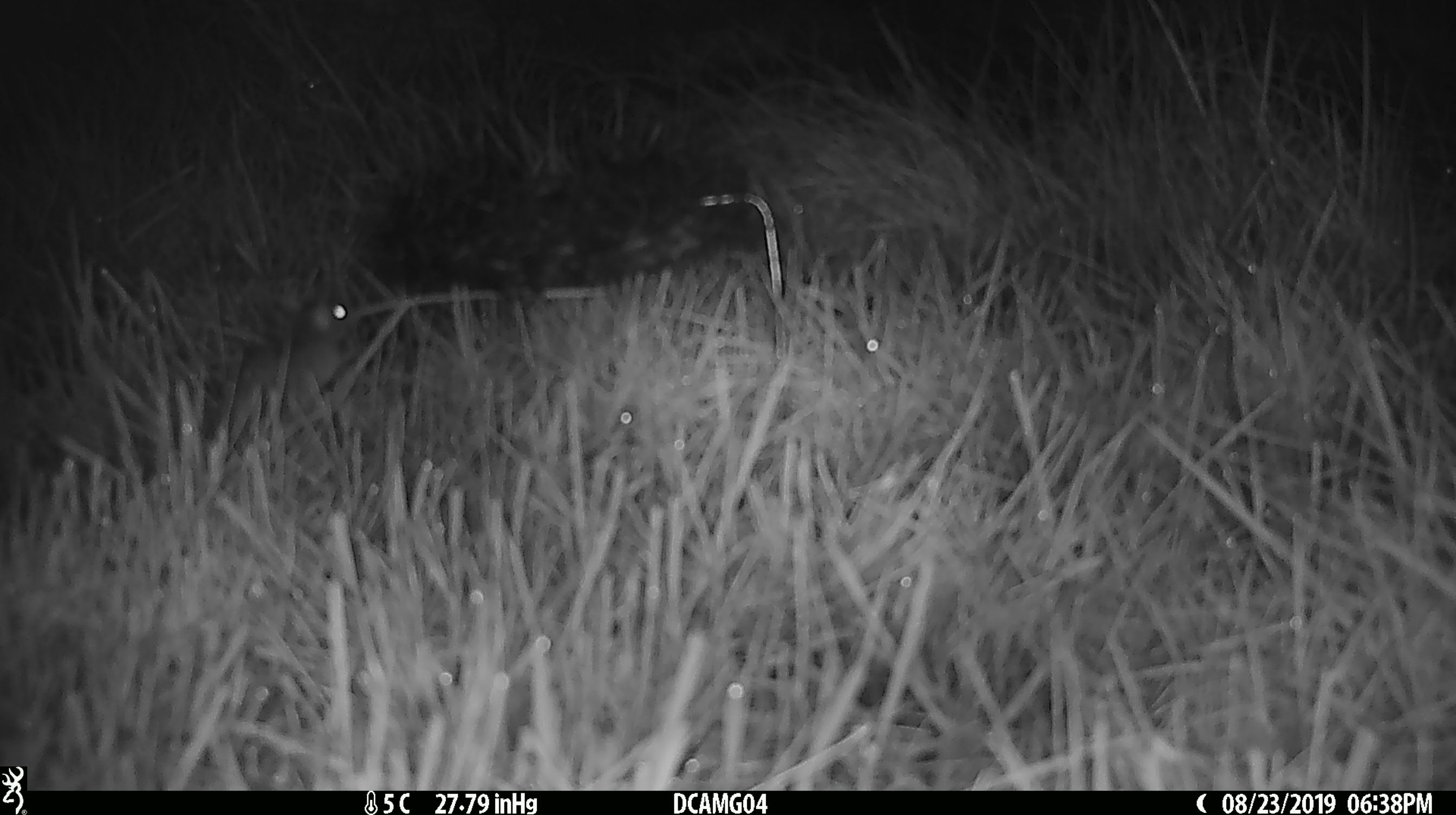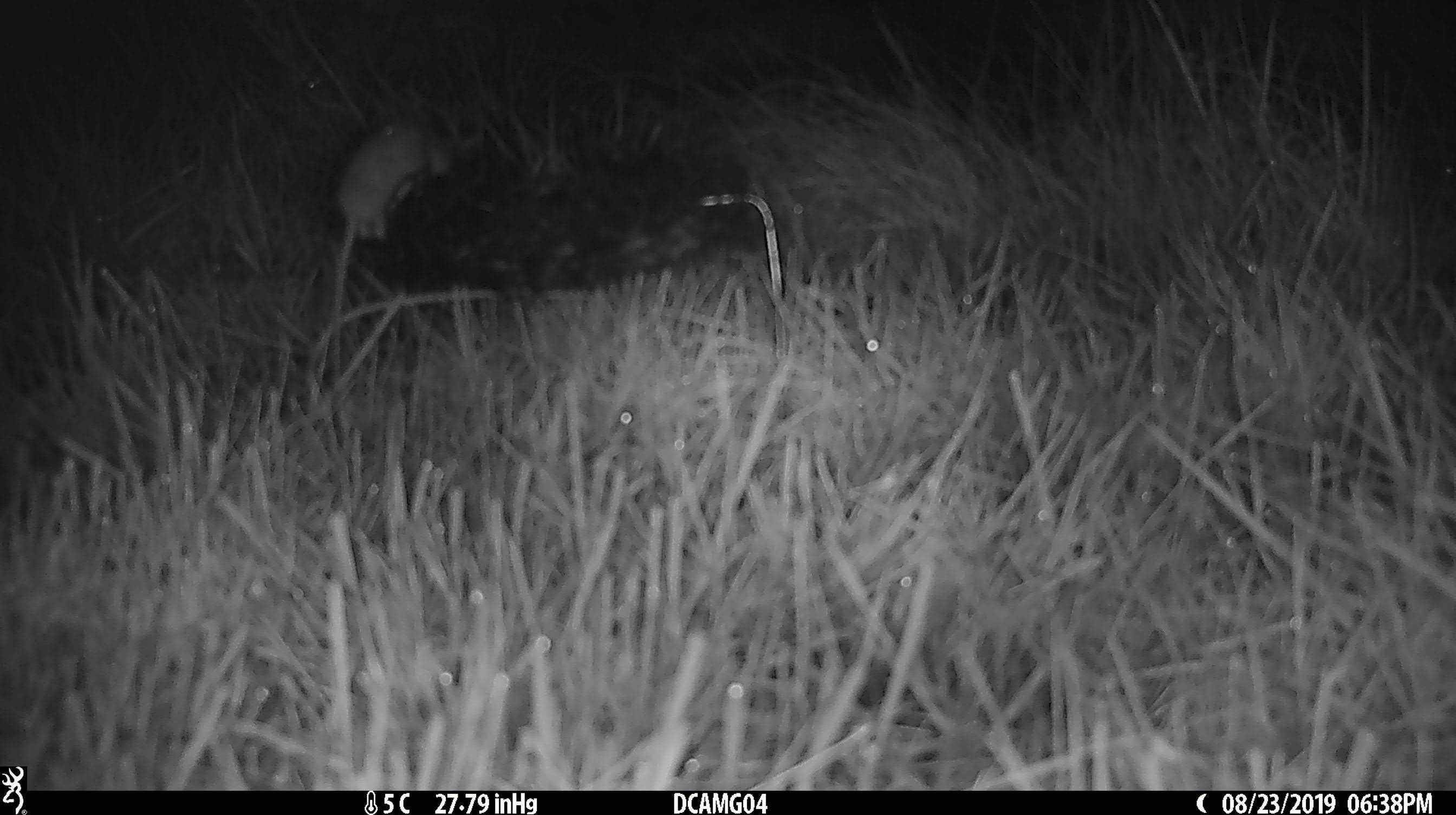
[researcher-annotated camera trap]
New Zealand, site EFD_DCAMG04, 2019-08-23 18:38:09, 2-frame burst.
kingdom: Animalia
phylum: Chordata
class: Mammalia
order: Rodentia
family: Muridae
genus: Mus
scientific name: Mus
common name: mouse